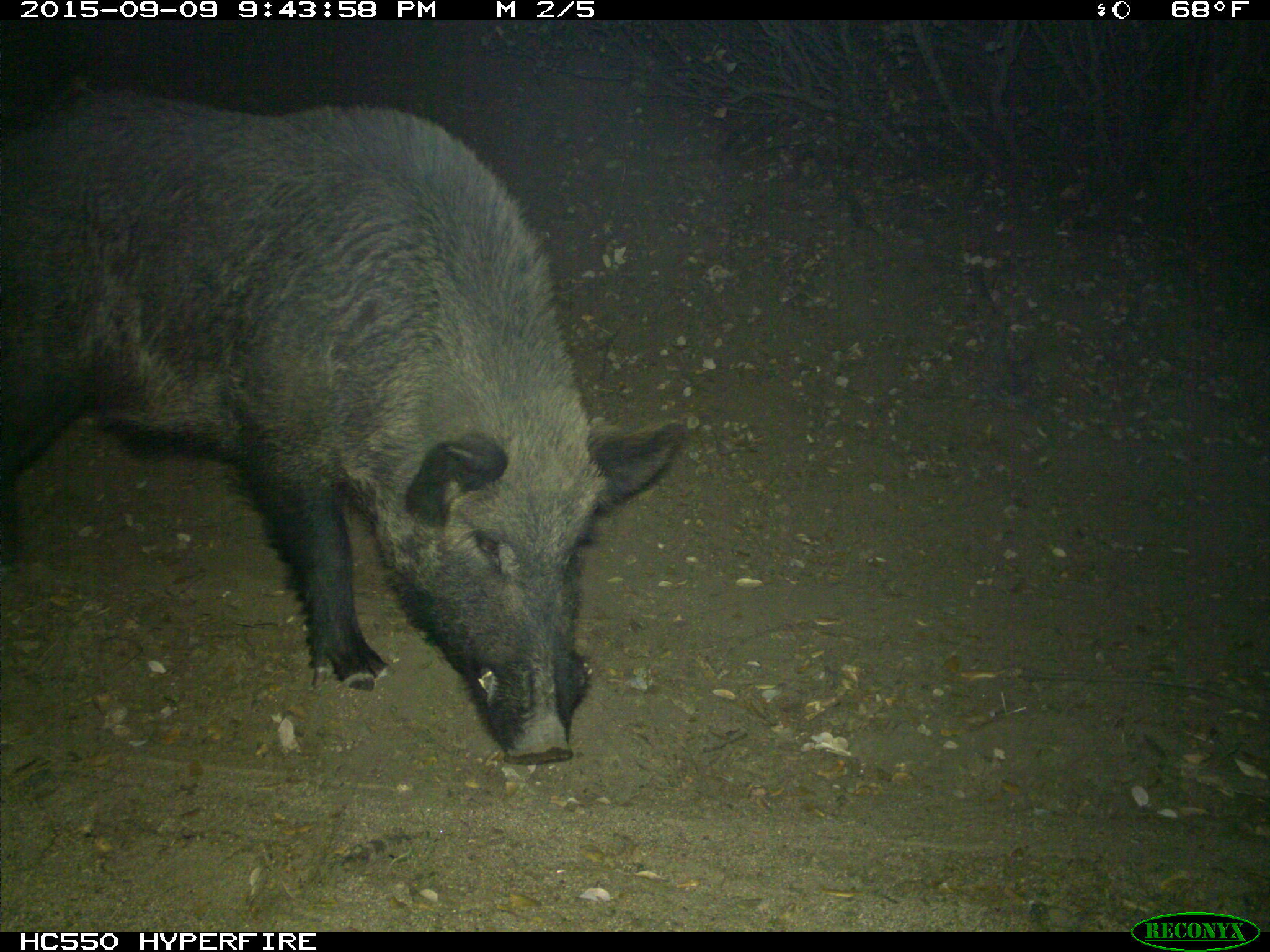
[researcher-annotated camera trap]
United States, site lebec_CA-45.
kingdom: Animalia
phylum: Chordata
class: Mammalia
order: Artiodactyla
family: Suidae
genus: Sus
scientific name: Sus scrofa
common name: wild boar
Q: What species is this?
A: Sus scrofa (wild boar).